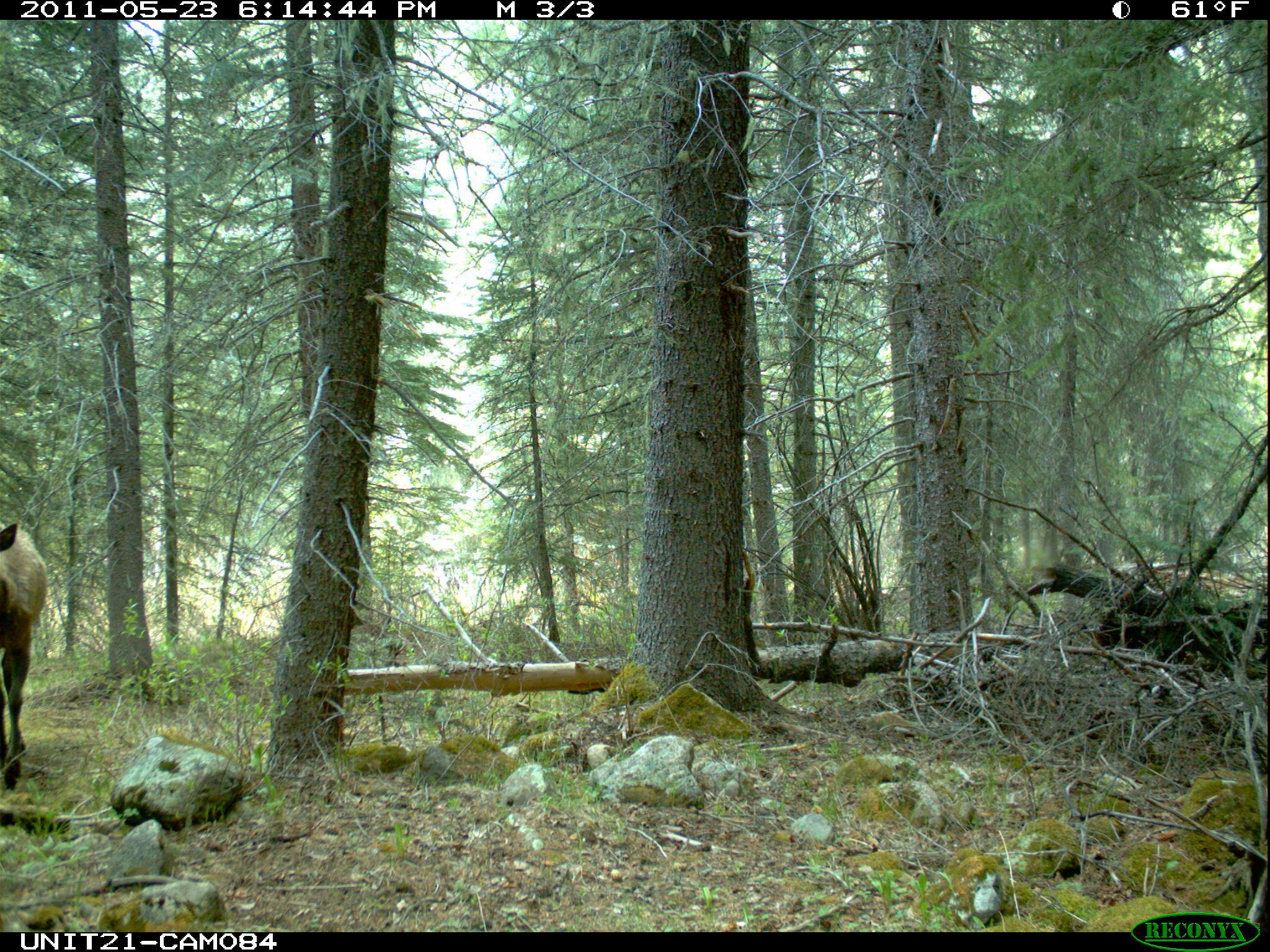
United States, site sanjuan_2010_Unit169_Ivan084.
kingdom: Animalia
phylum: Chordata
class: Mammalia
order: Artiodactyla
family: Cervidae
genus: Cervus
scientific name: Cervus elaphus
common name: red deer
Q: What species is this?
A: Cervus elaphus (red deer).